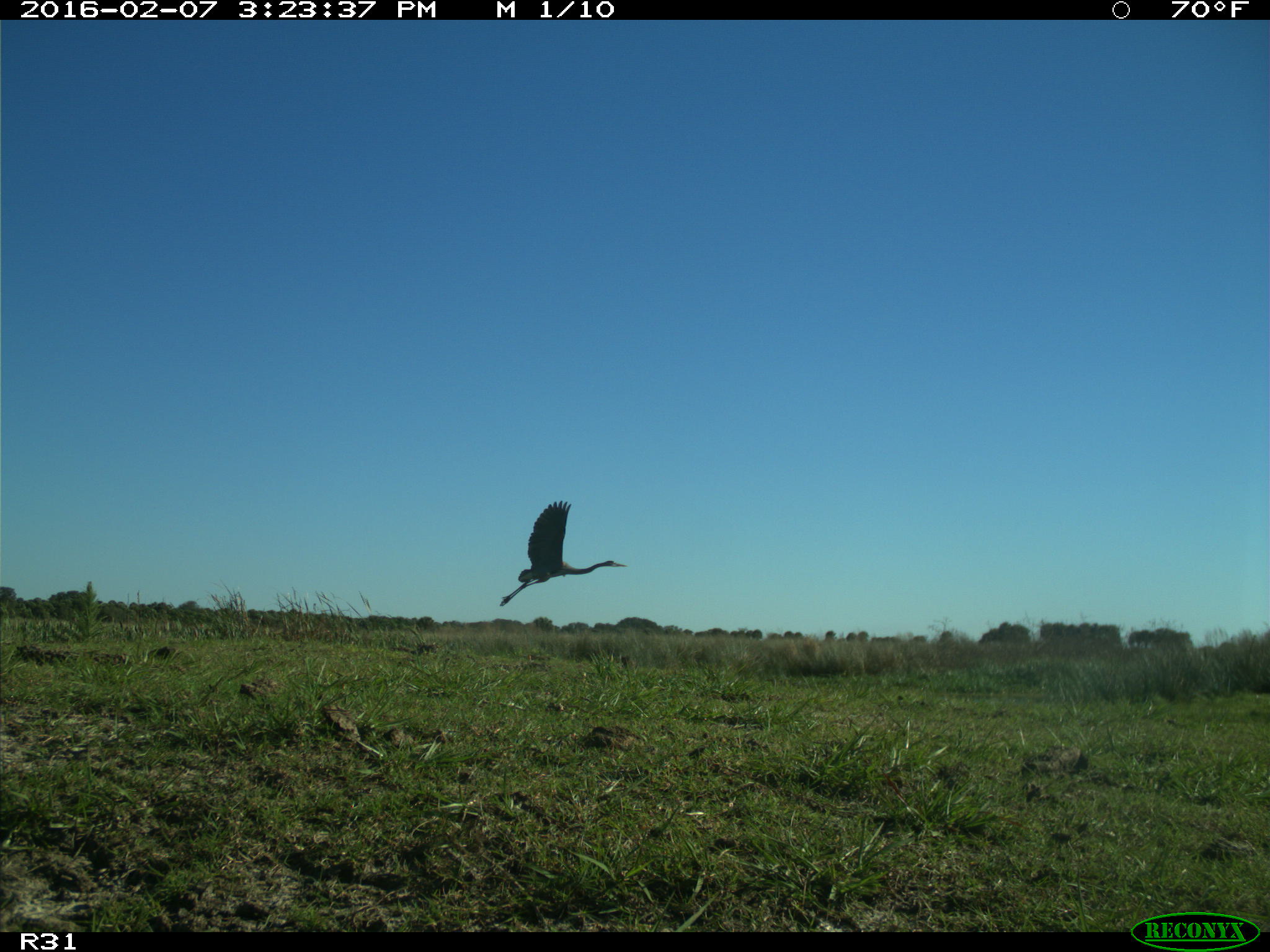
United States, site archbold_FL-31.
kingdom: Animalia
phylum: Chordata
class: Aves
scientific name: Aves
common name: birds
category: unidentified bird